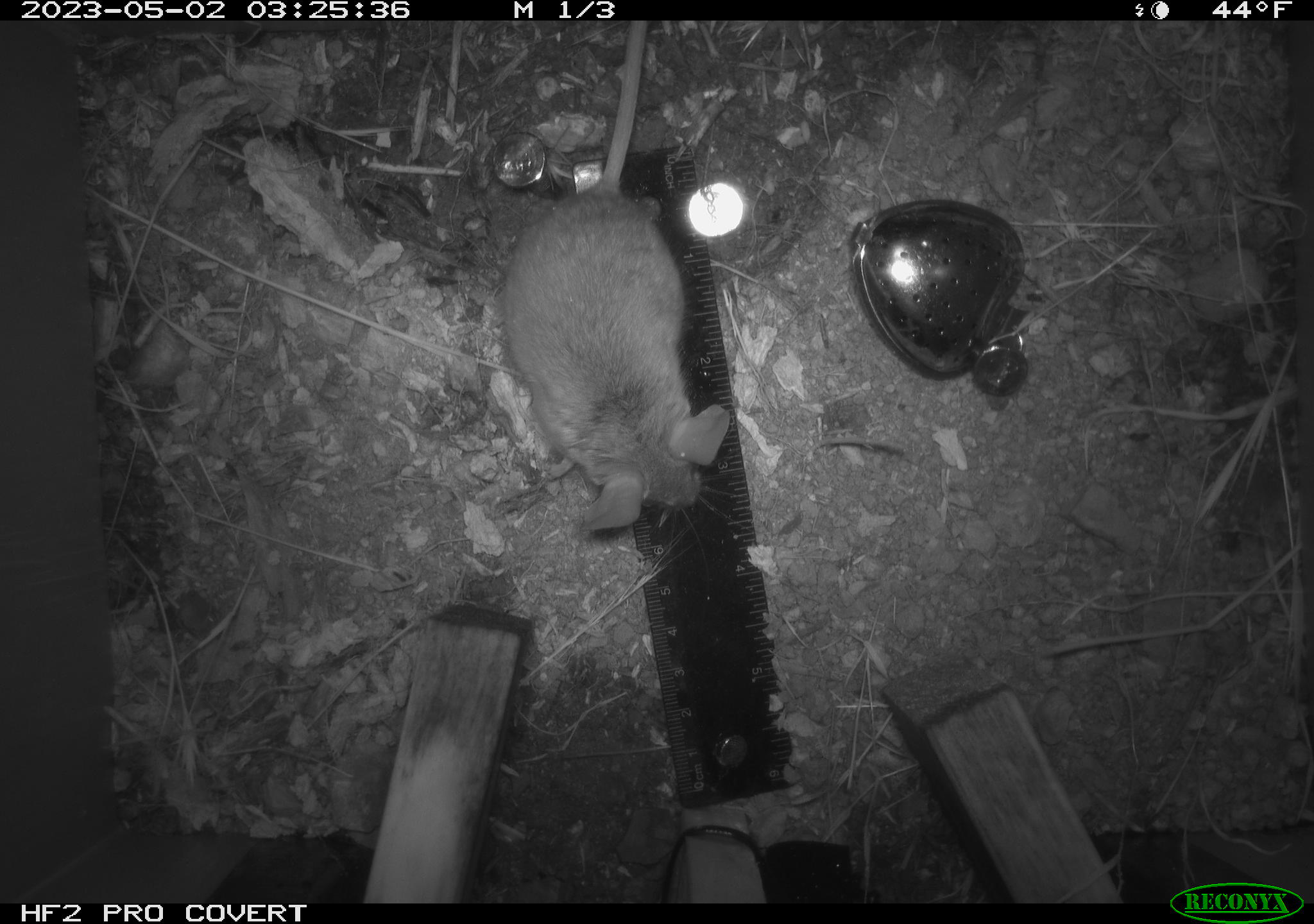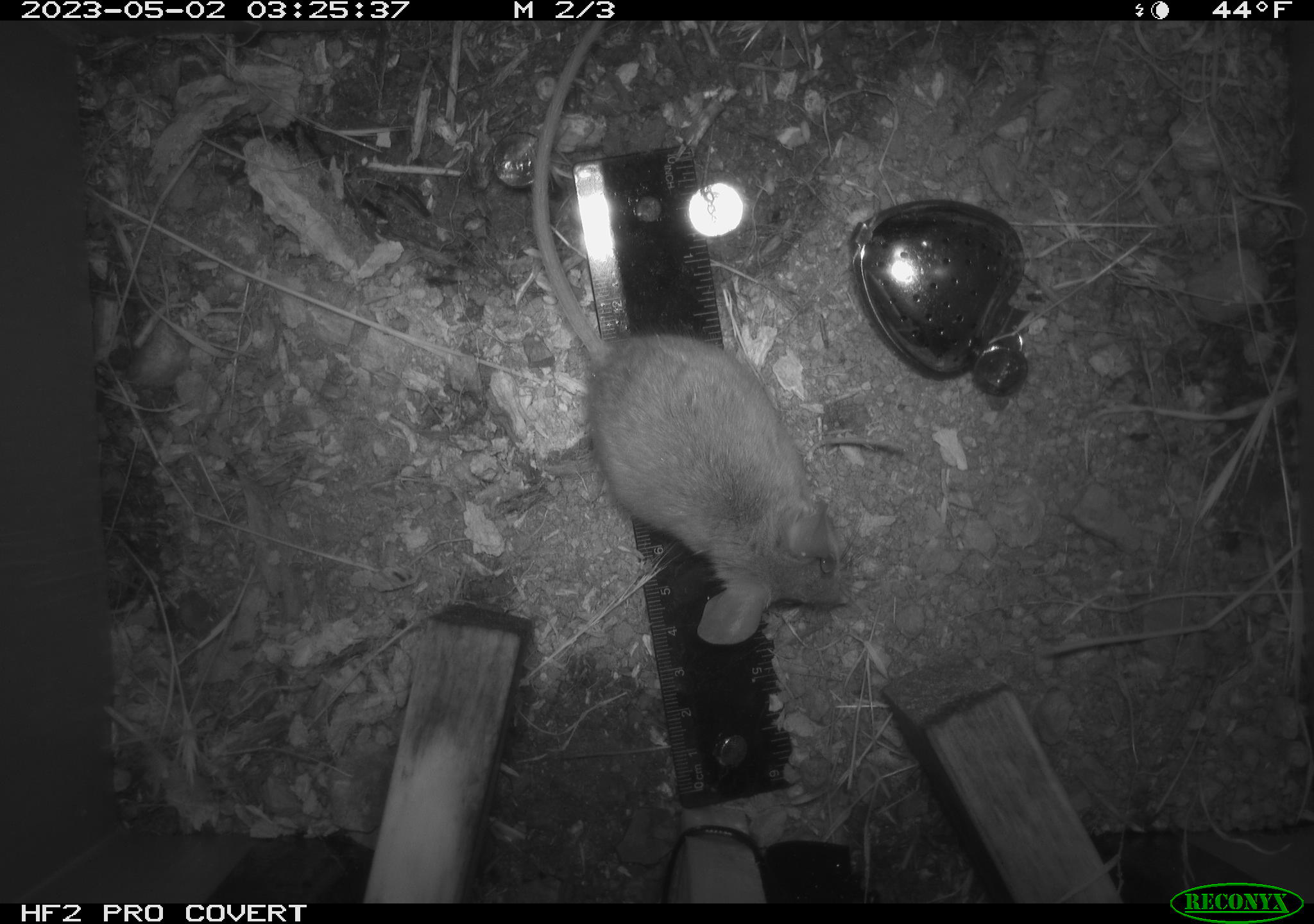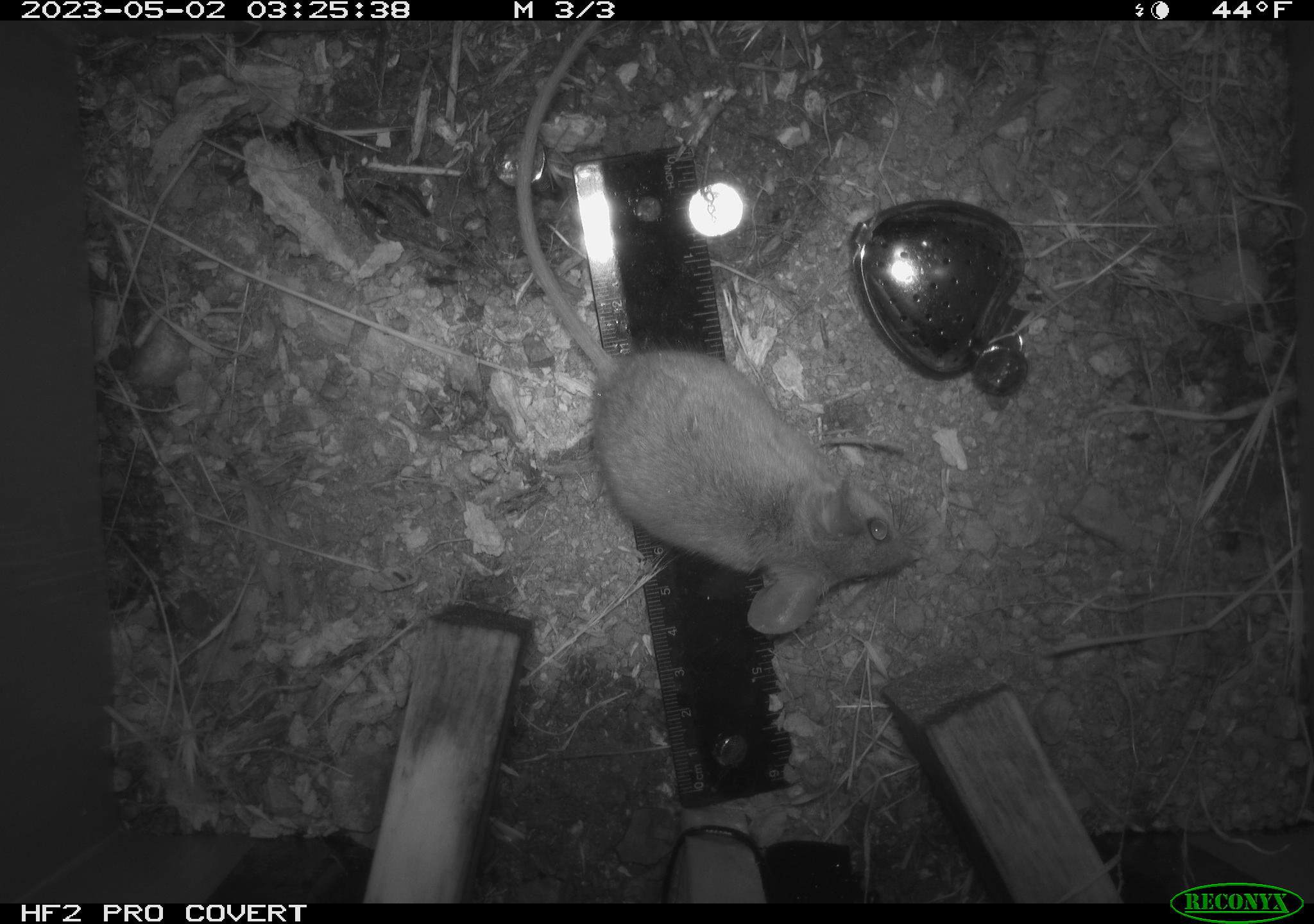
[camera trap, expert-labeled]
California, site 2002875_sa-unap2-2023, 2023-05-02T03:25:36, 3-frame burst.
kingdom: Animalia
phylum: Chordata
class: Mammalia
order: Rodentia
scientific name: Rodentia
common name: mouse species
Mouse species (Rodentia).